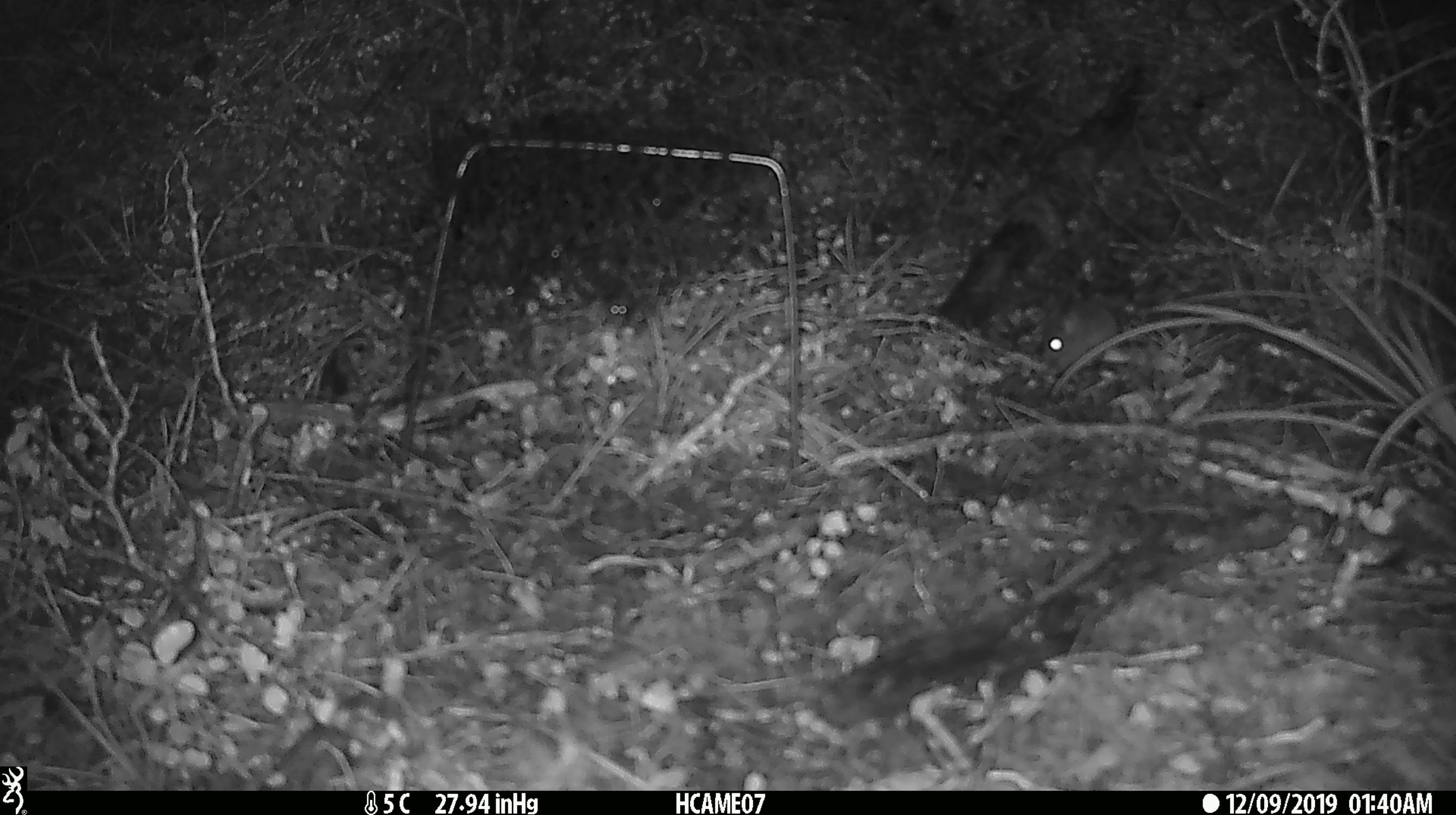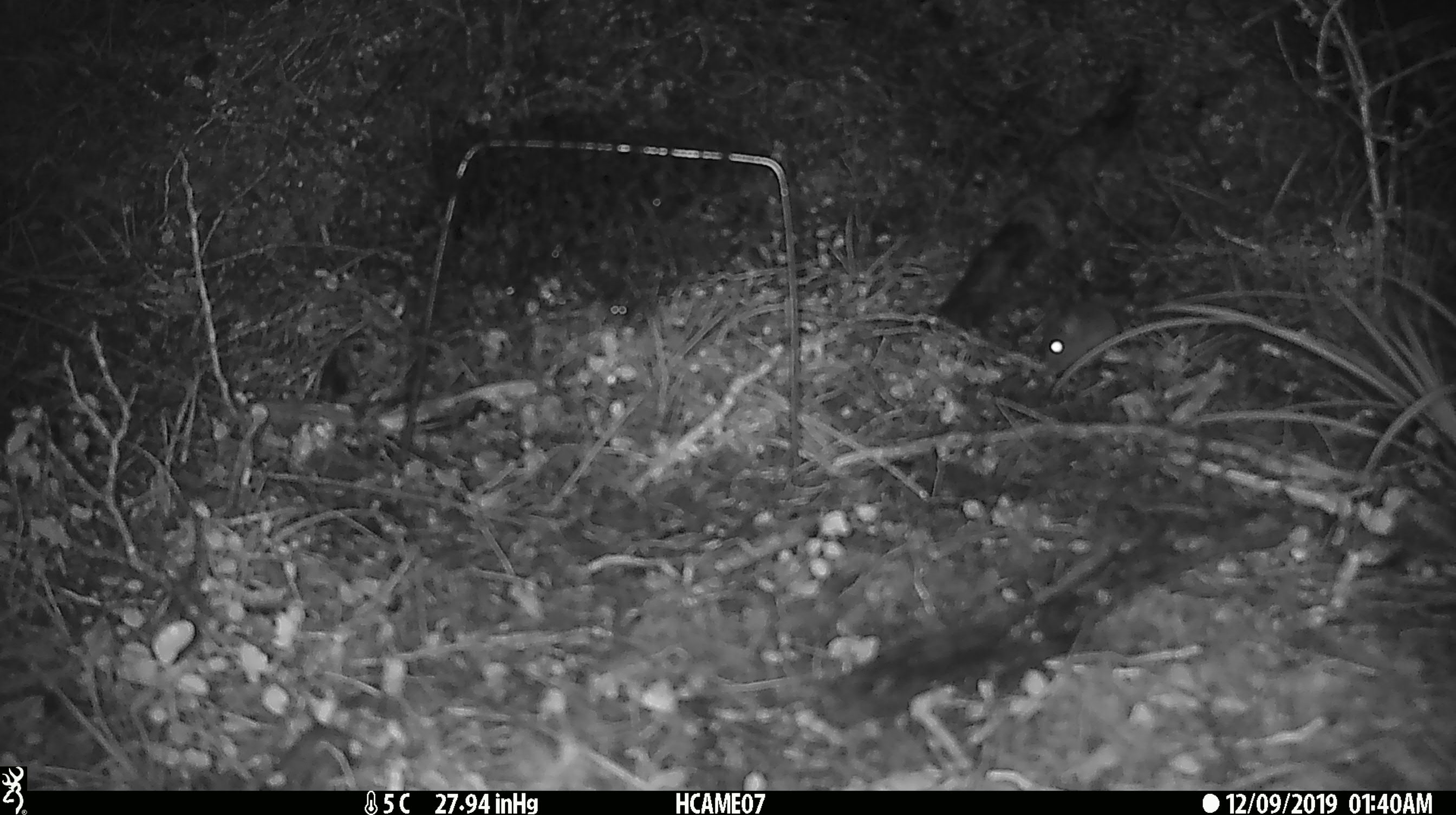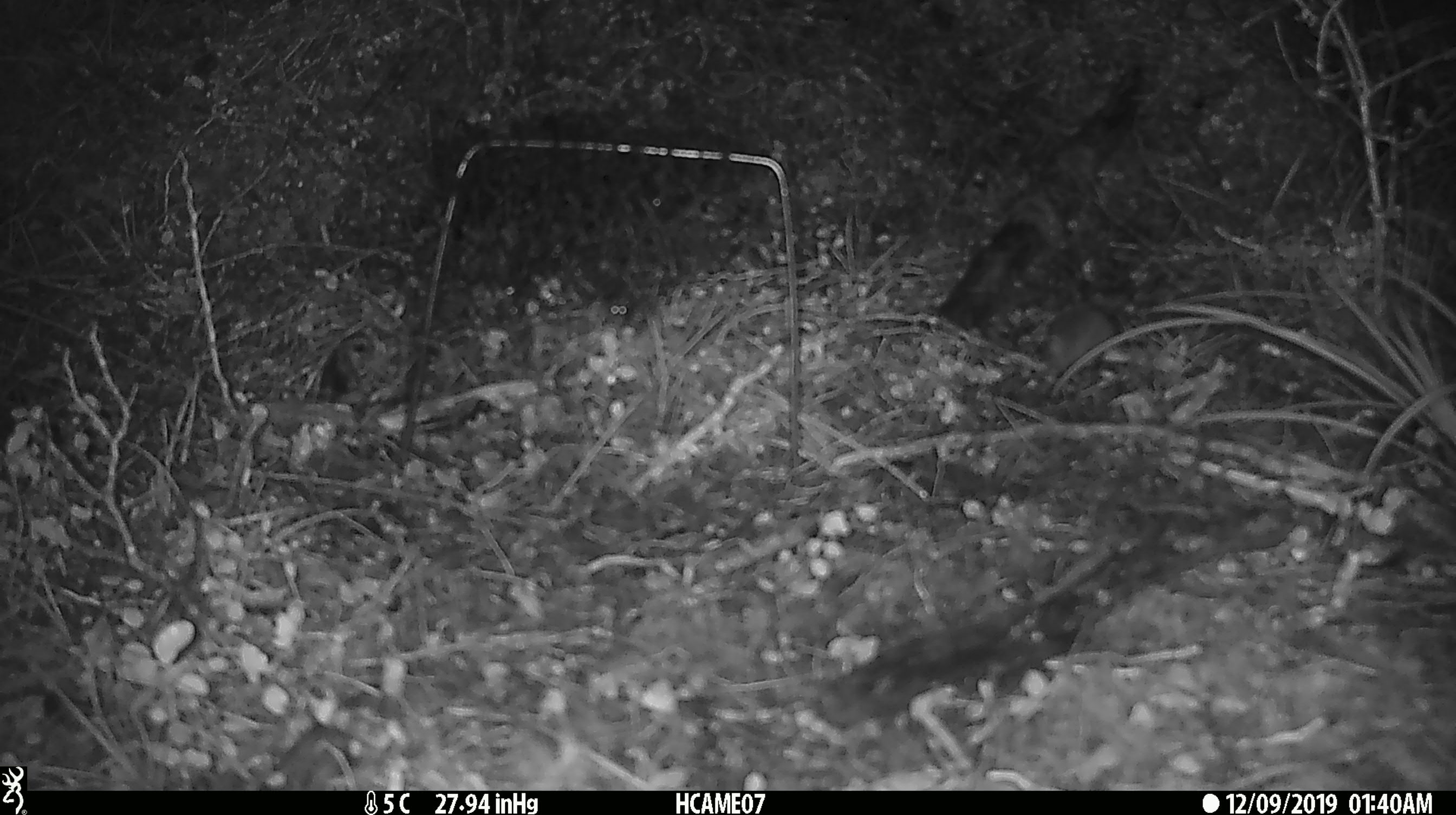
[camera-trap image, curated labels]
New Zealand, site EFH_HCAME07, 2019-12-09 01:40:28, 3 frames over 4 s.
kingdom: Animalia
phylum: Chordata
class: Mammalia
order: Rodentia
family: Muridae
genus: Mus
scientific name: Mus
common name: mouse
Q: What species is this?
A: Mouse (Mus).